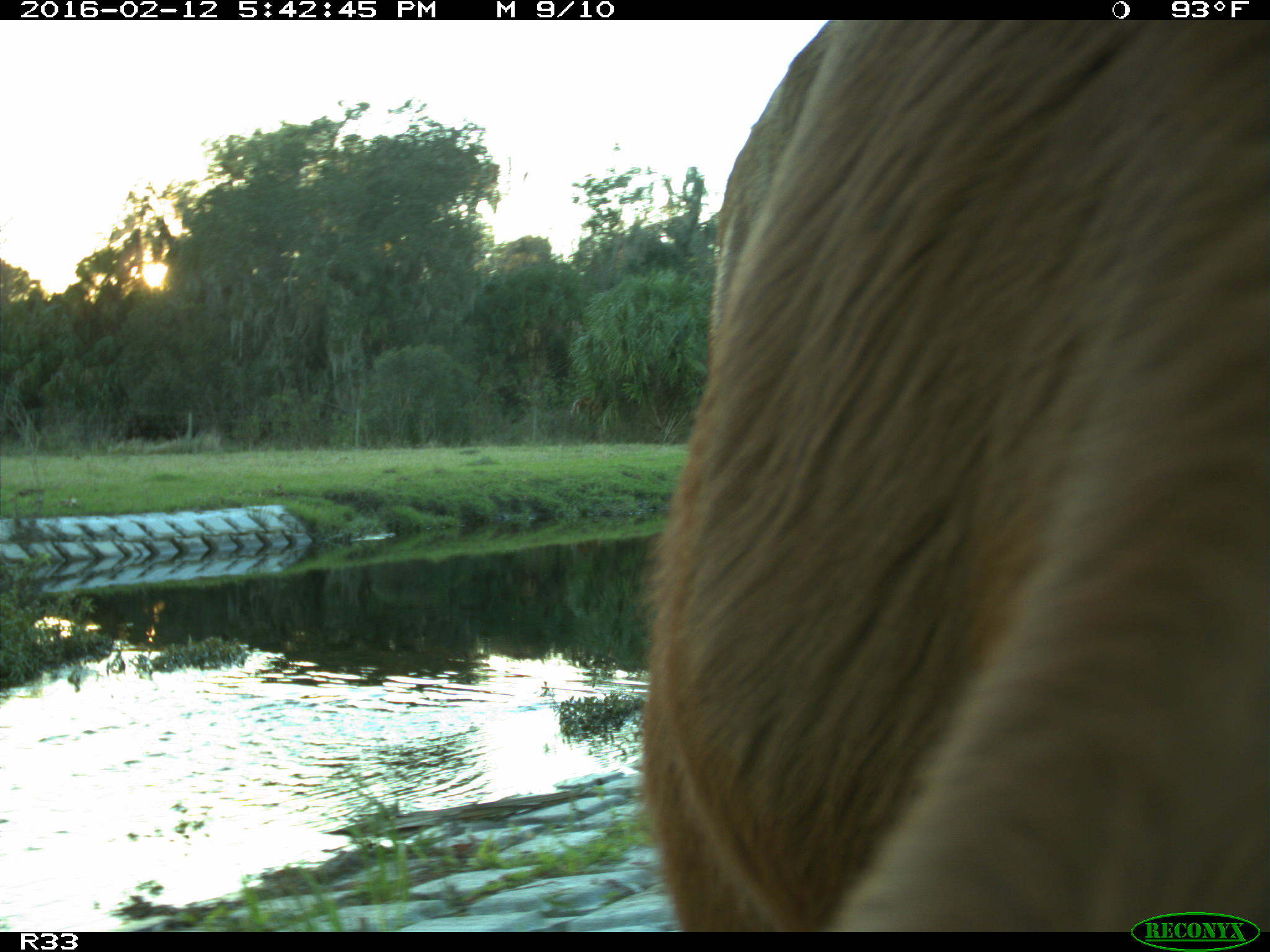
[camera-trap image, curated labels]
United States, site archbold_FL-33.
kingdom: Animalia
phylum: Chordata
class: Mammalia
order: Artiodactyla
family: Bovidae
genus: Bos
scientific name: Bos taurus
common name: domestic cow